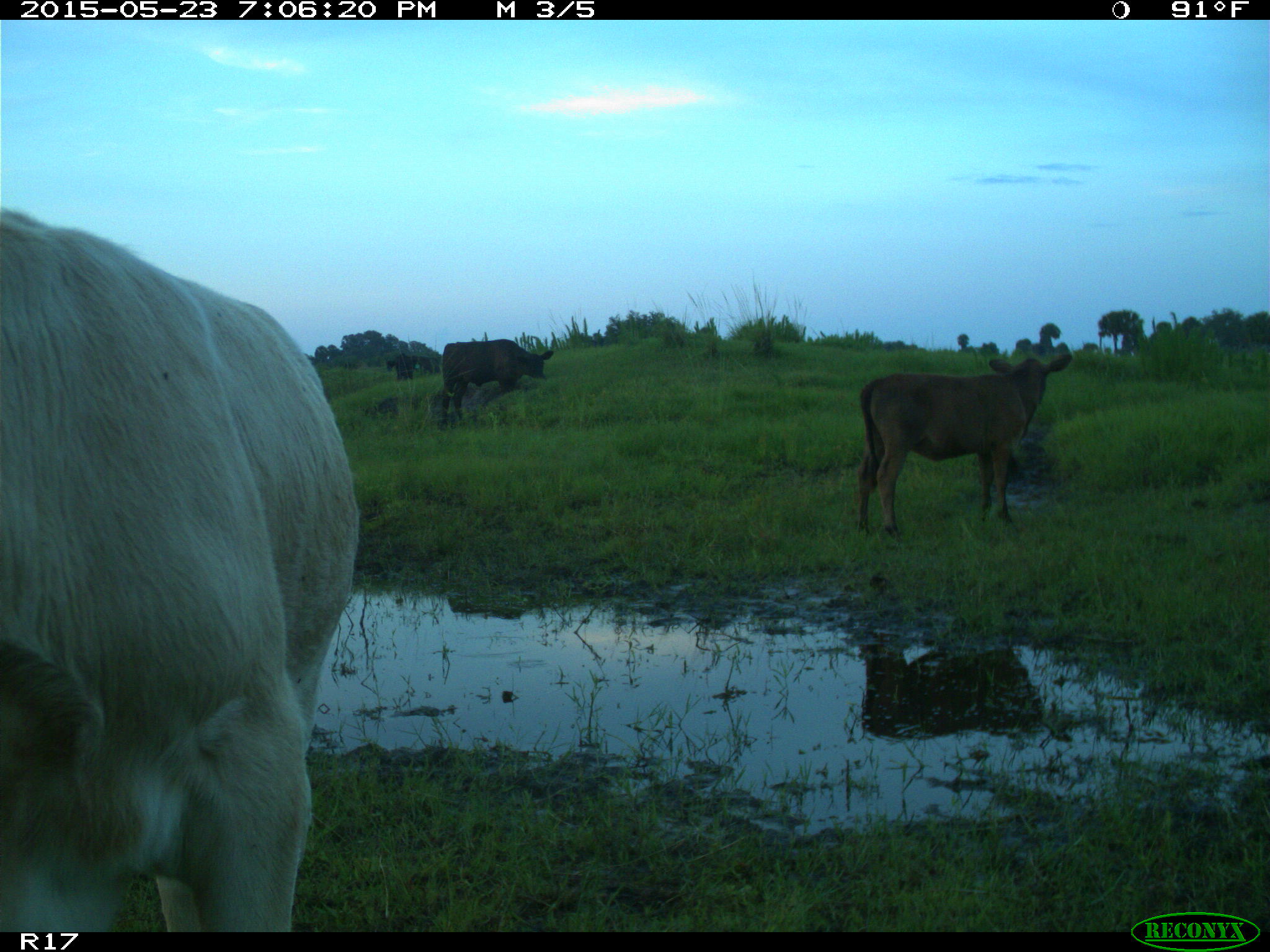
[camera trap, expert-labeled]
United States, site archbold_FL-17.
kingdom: Animalia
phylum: Chordata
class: Mammalia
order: Artiodactyla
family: Bovidae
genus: Bos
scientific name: Bos taurus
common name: domestic cow